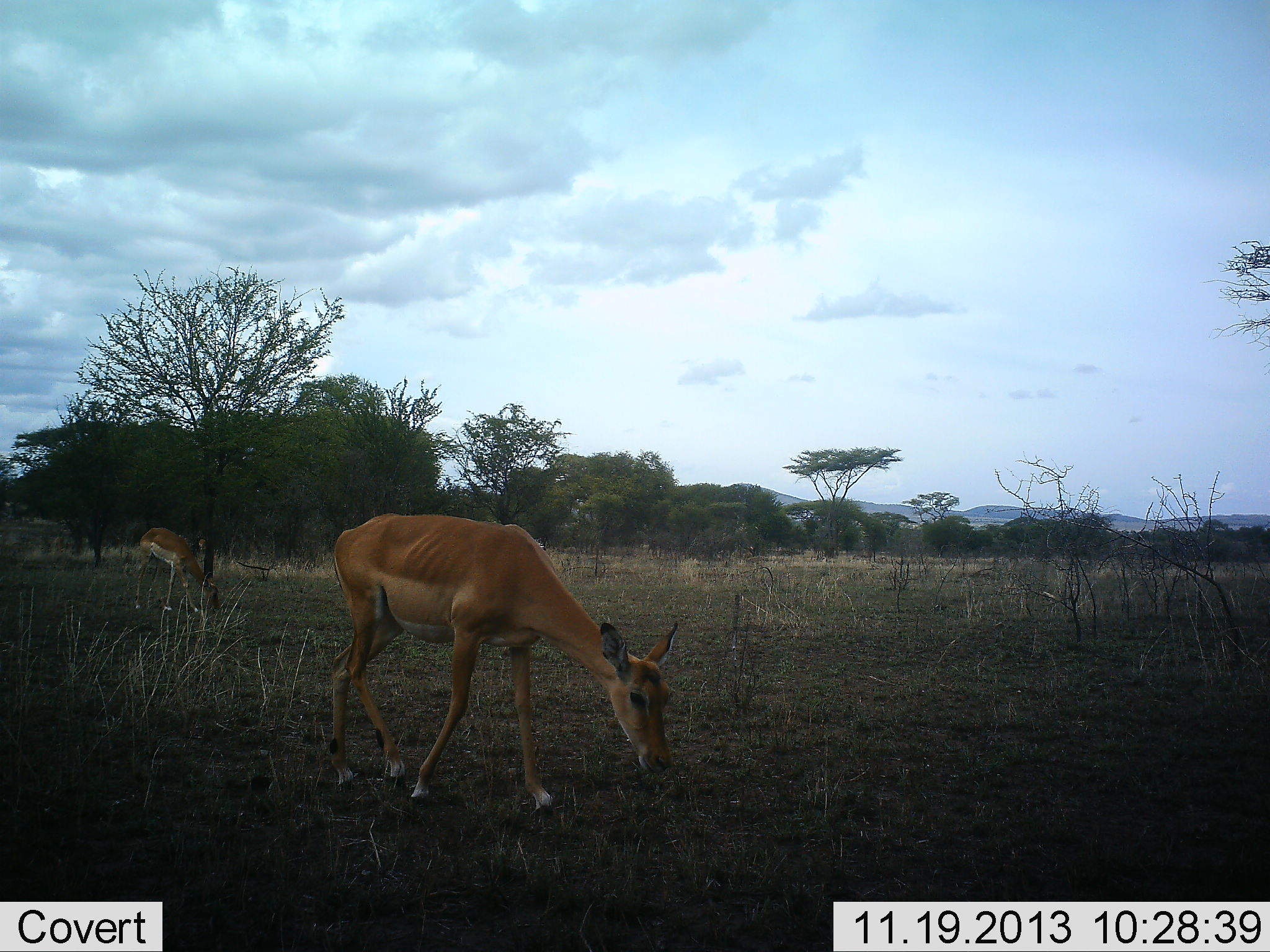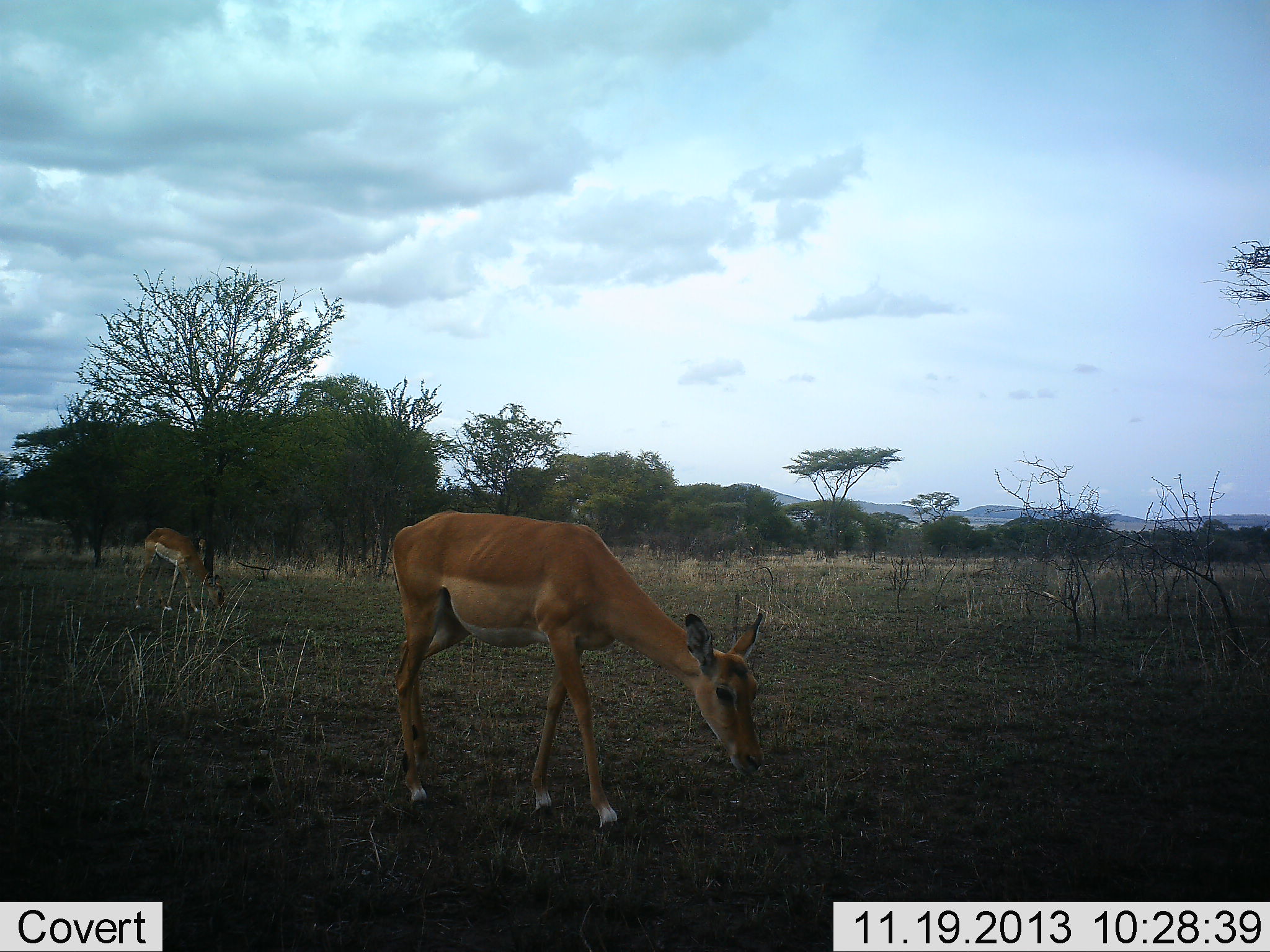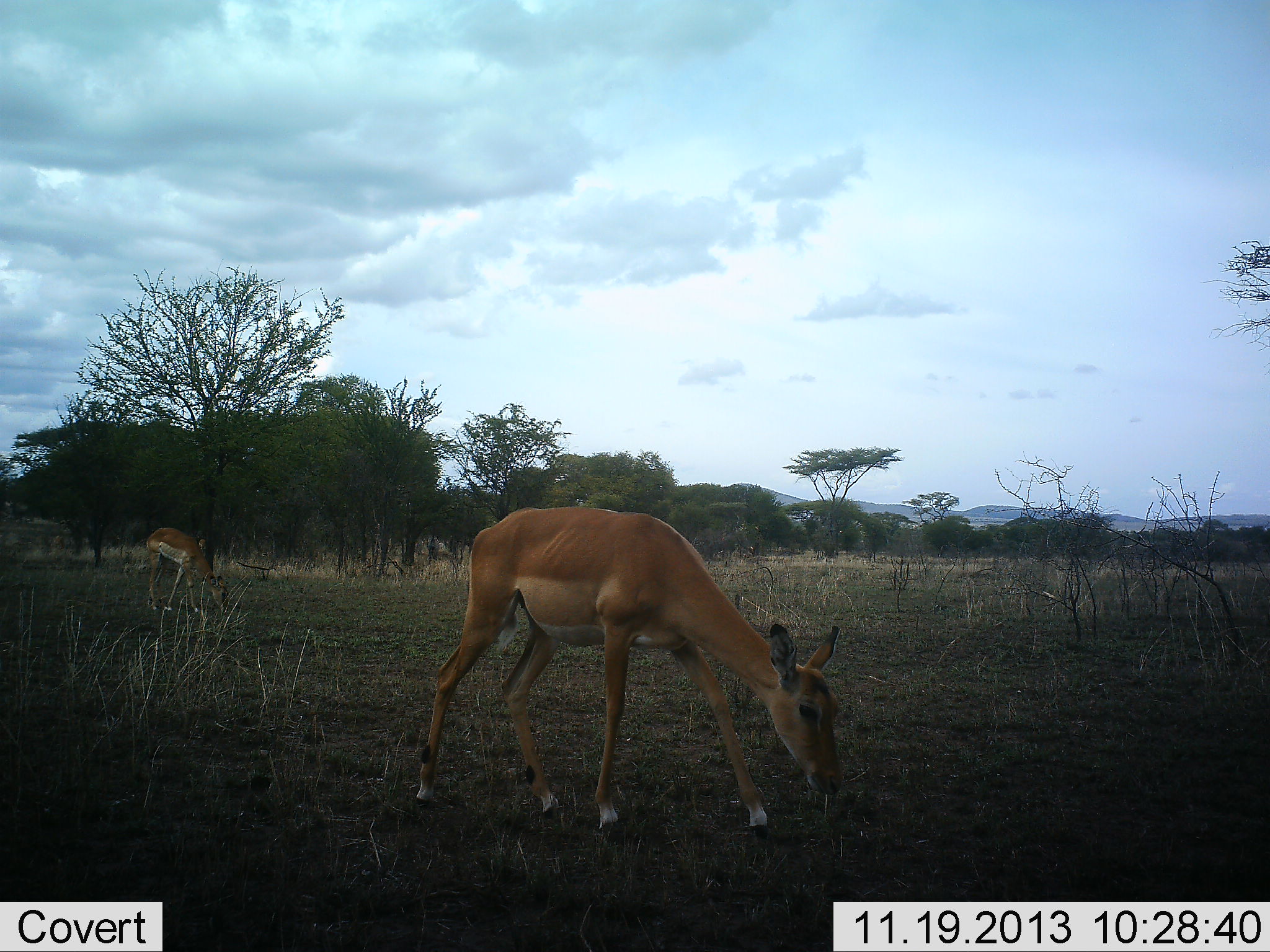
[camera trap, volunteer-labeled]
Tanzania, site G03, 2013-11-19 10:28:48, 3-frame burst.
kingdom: Animalia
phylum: Chordata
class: Mammalia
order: Artiodactyla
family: Bovidae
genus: Aepyceros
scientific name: Aepyceros melampus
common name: impala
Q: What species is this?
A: Impala (Aepyceros melampus).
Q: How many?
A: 2.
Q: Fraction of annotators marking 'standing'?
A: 0%.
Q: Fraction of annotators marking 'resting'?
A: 0%.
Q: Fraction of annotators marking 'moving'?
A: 20%.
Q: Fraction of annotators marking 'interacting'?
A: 0%.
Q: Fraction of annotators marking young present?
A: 0%.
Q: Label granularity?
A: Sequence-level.